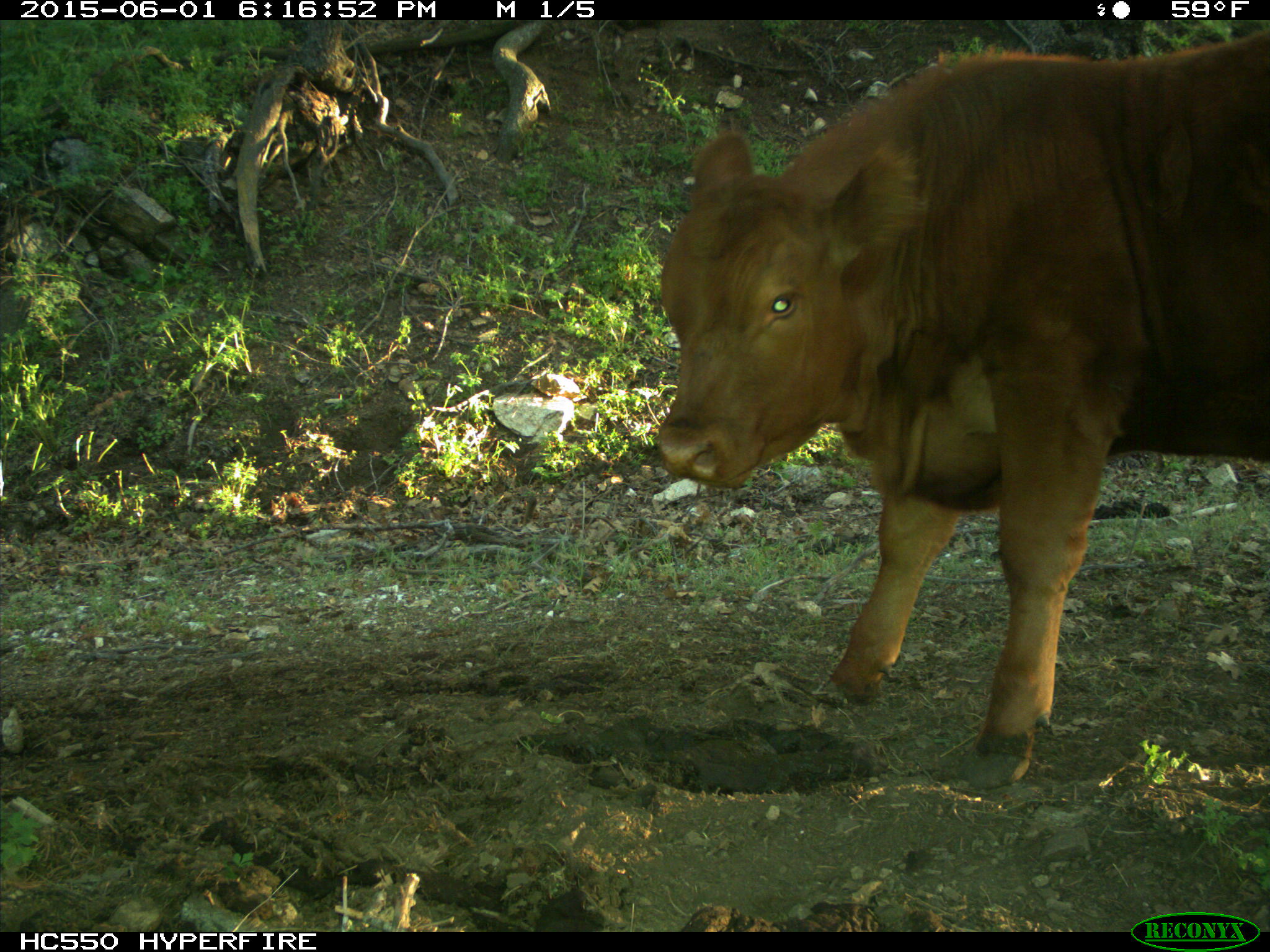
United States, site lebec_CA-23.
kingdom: Animalia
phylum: Chordata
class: Mammalia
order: Artiodactyla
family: Bovidae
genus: Bos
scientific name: Bos taurus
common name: domestic cow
Bos taurus (domestic cow).